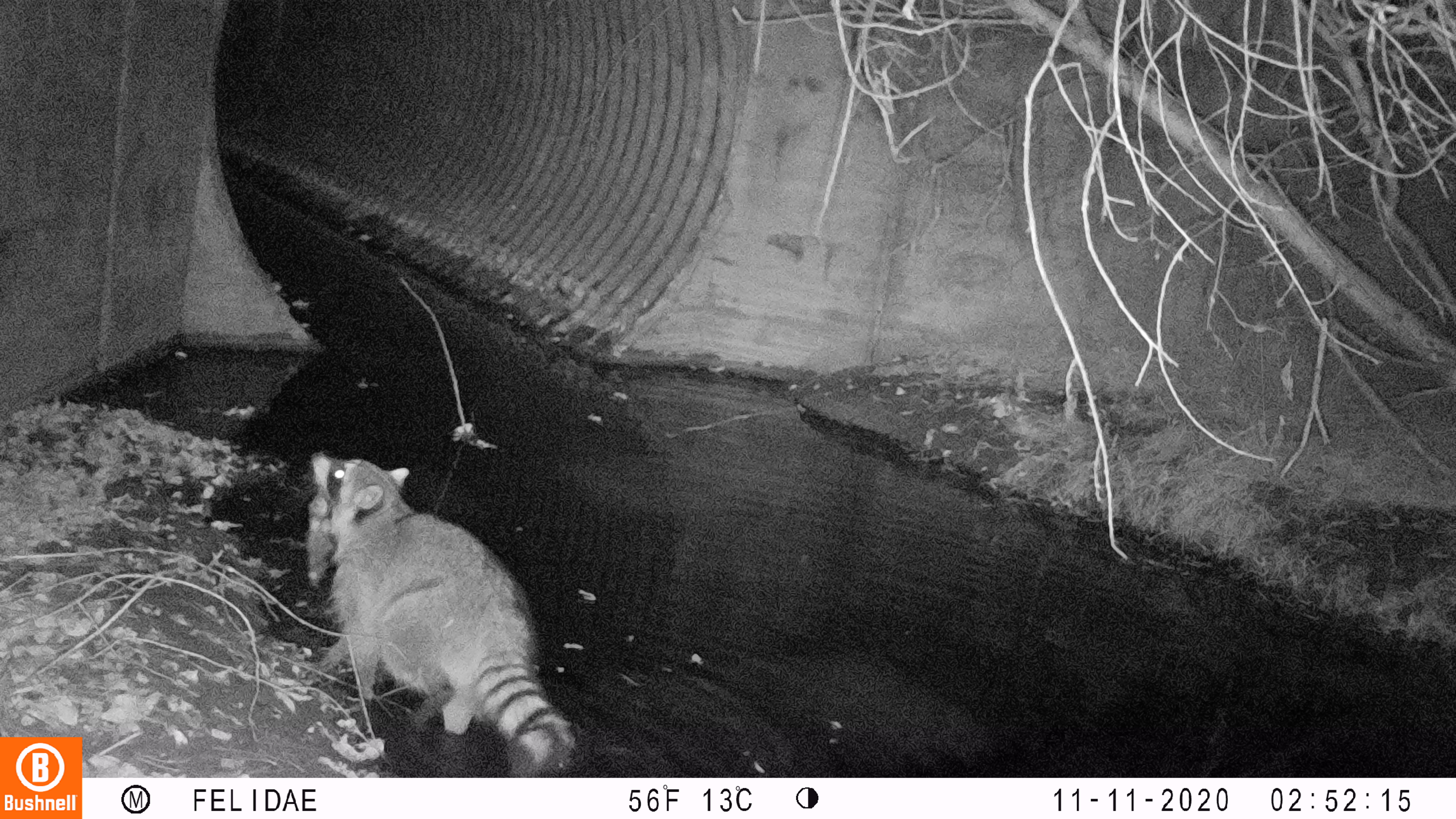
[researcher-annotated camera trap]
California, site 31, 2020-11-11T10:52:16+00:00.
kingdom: Animalia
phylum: Chordata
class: Mammalia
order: Carnivora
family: Procyonidae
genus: Procyon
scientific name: Procyon lotor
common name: raccoon